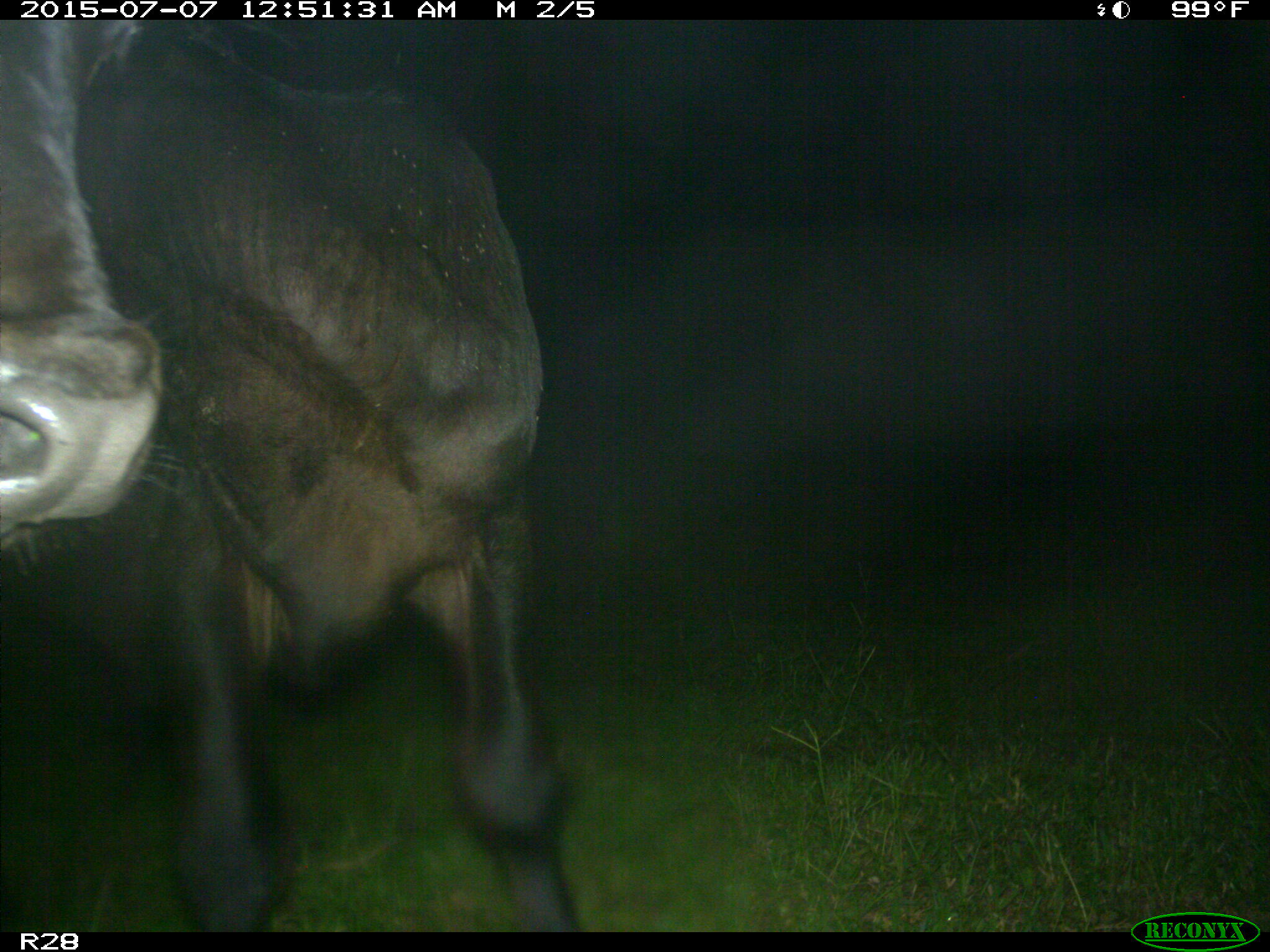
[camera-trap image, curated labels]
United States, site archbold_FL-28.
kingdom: Animalia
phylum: Chordata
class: Mammalia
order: Artiodactyla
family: Bovidae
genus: Bos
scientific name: Bos taurus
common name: domestic cow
Bos taurus (domestic cow).